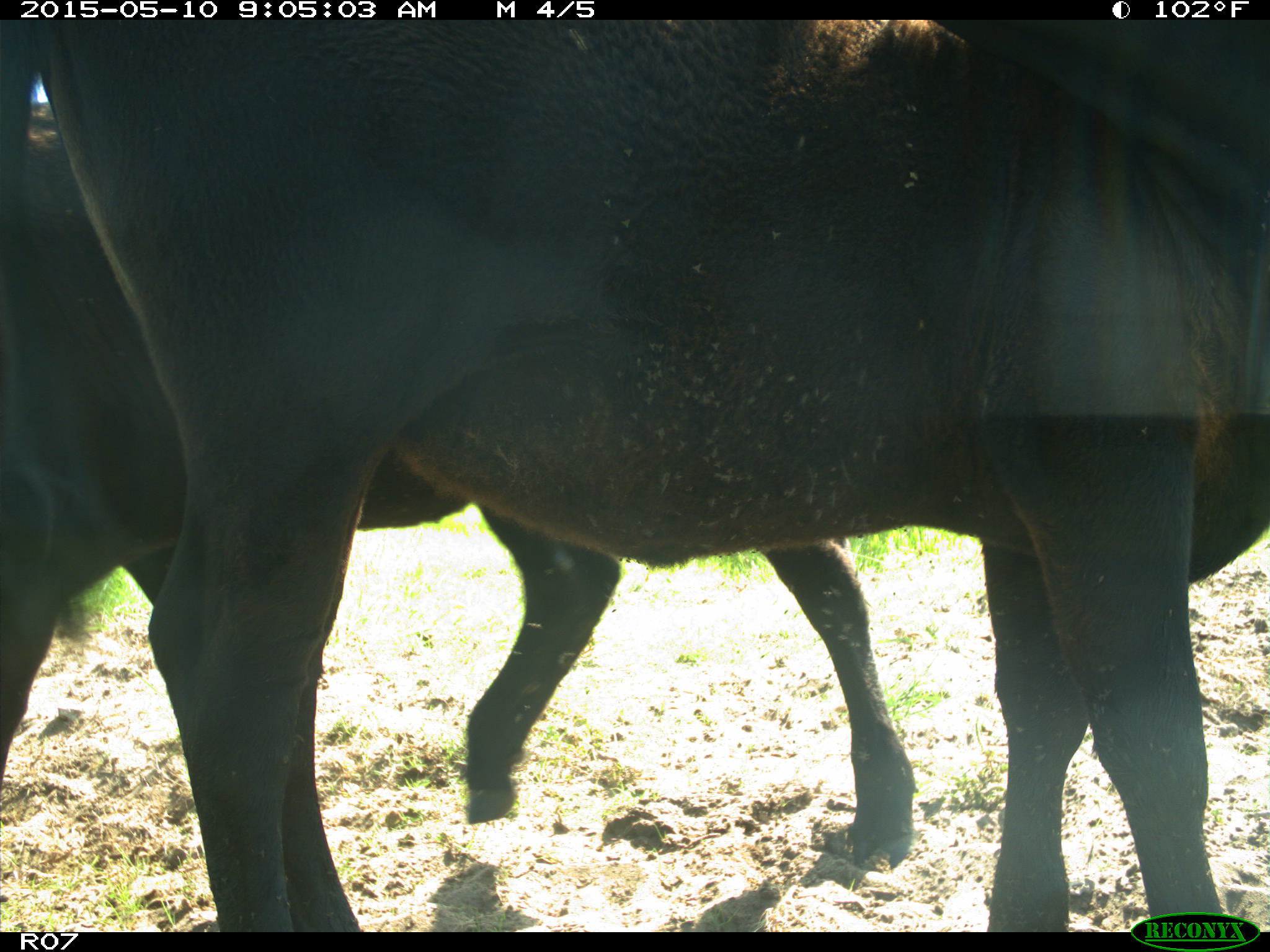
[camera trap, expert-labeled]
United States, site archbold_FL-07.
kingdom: Animalia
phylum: Chordata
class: Mammalia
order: Artiodactyla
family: Bovidae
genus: Bos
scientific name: Bos taurus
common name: domestic cow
Bos taurus (domestic cow).